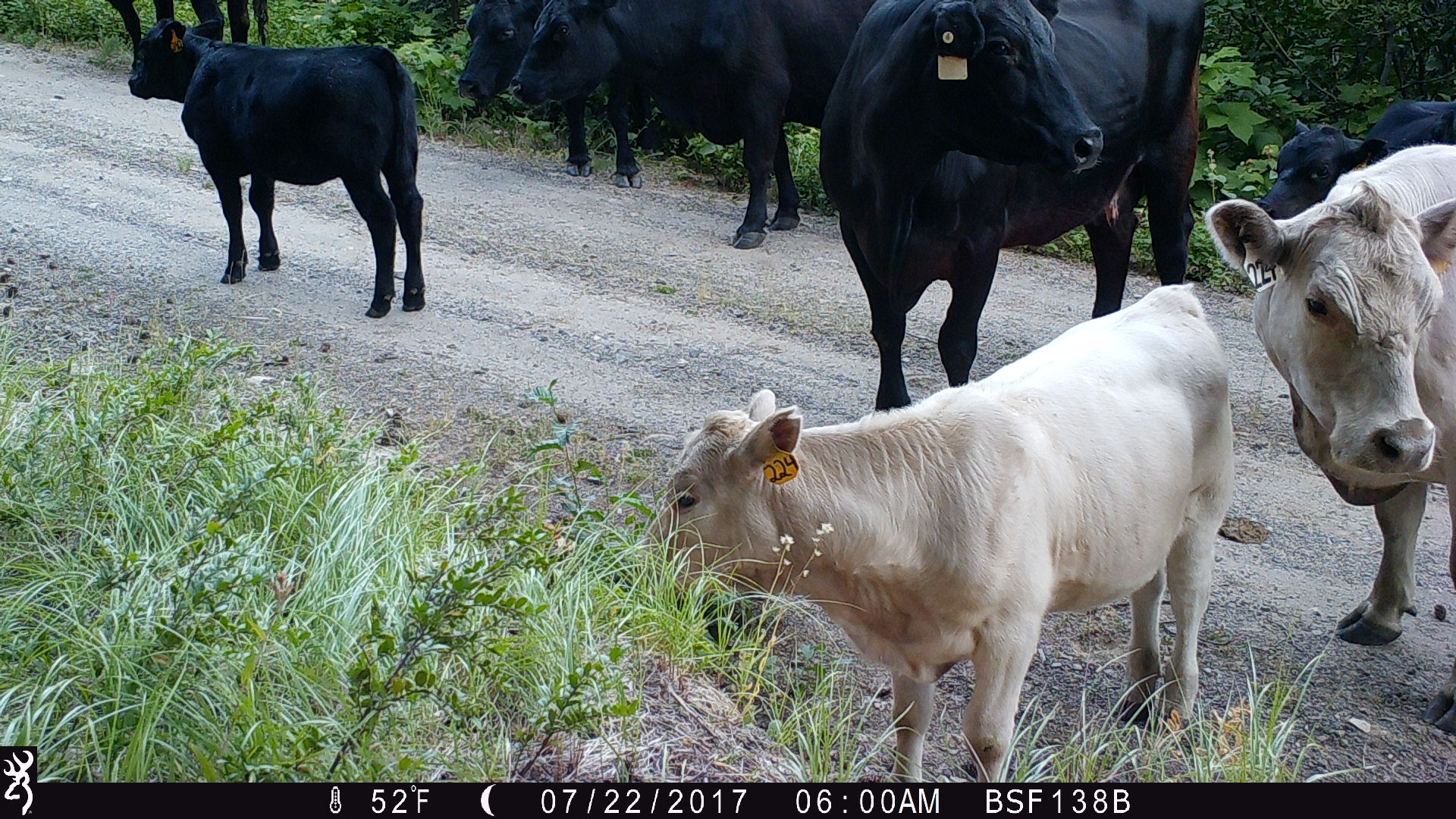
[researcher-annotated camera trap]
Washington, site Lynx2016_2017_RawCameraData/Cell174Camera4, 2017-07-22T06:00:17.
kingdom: Animalia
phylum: Chordata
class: Mammalia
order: Artiodactyla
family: Bovidae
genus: Bos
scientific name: Bos taurus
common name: domestic cattle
Domestic cattle (Bos taurus). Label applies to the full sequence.